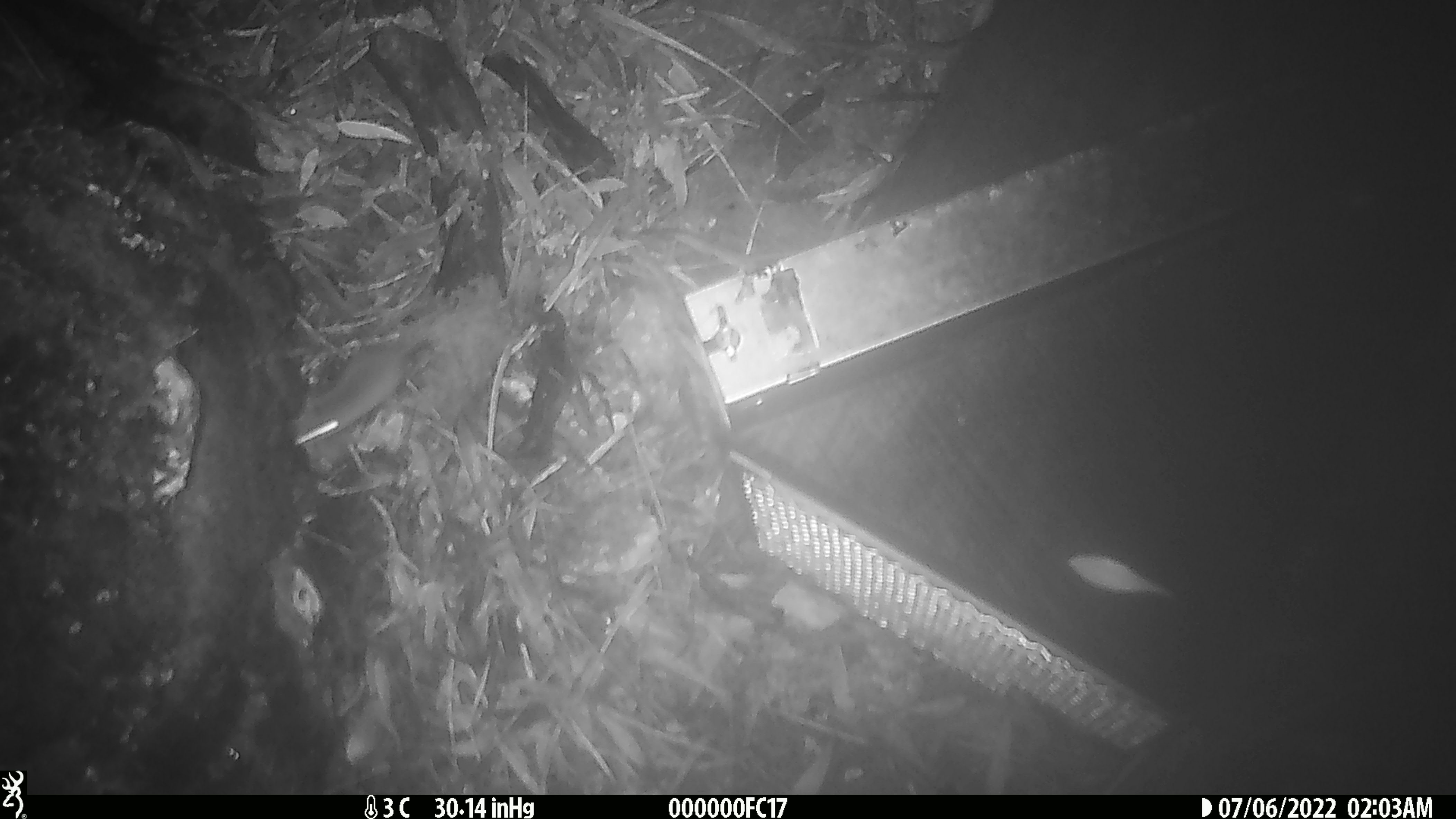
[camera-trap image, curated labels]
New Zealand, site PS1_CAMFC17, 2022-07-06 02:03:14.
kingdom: Animalia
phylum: Chordata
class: Mammalia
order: Rodentia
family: Muridae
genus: Mus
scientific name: Mus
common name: mouse